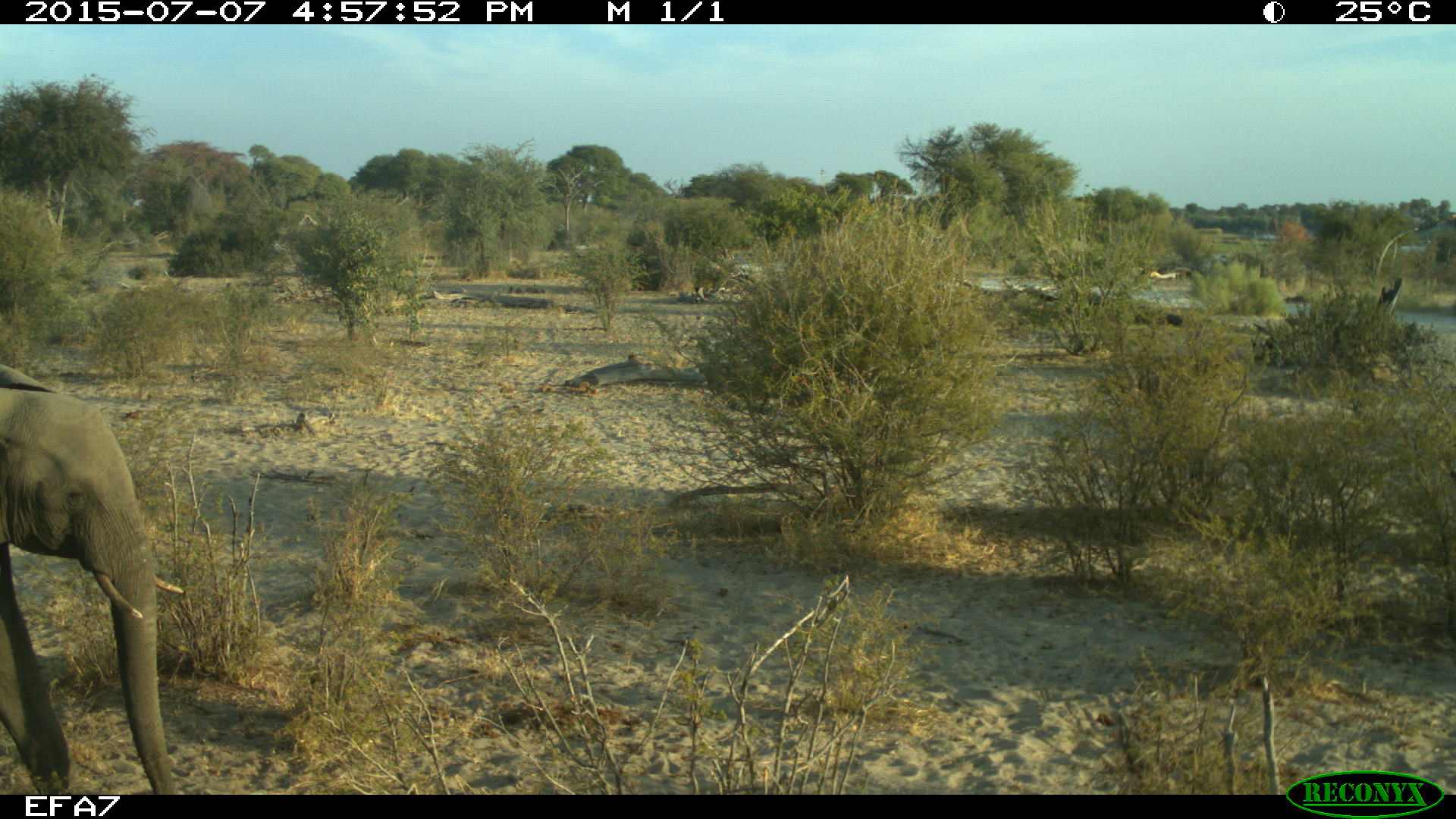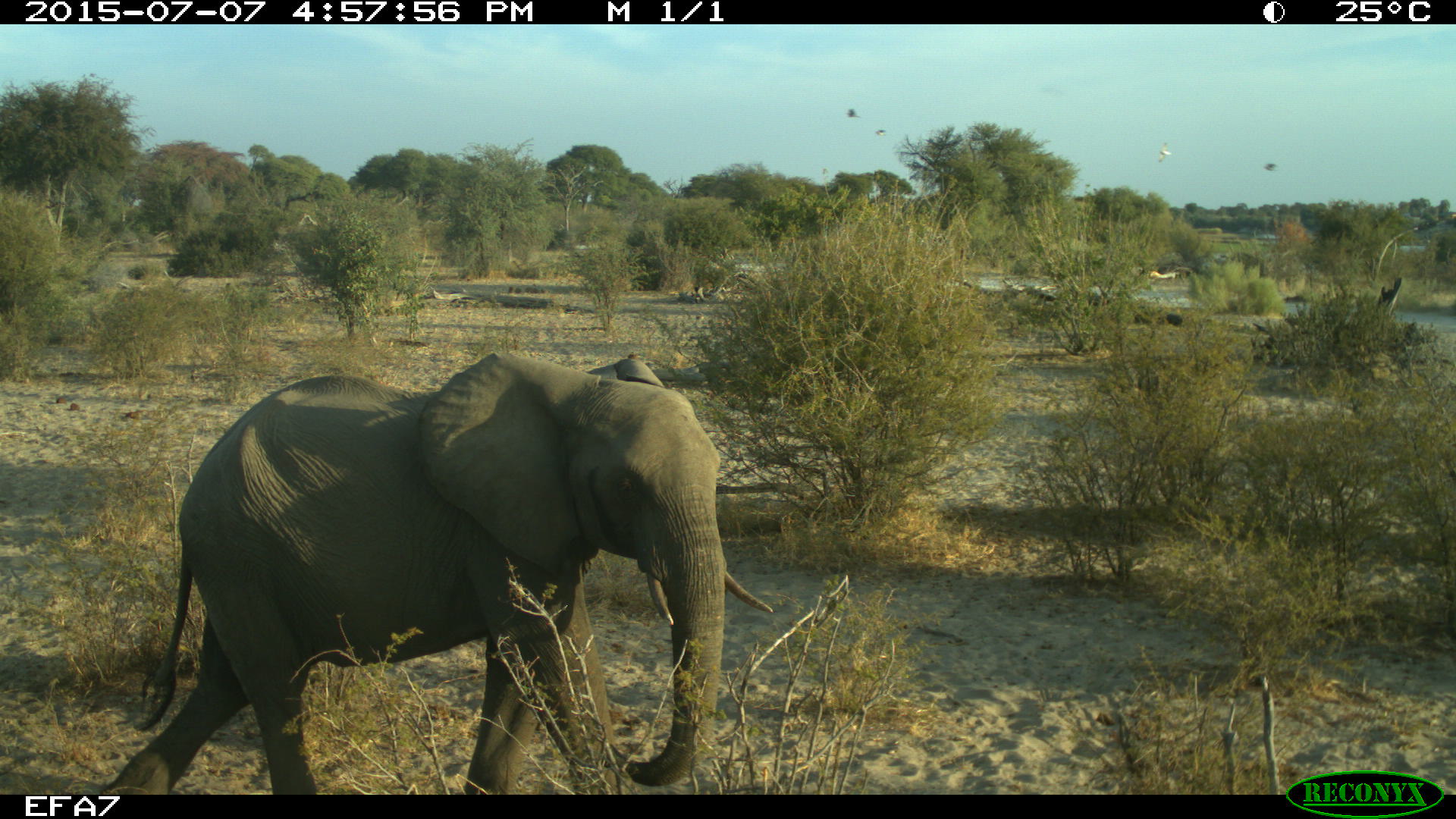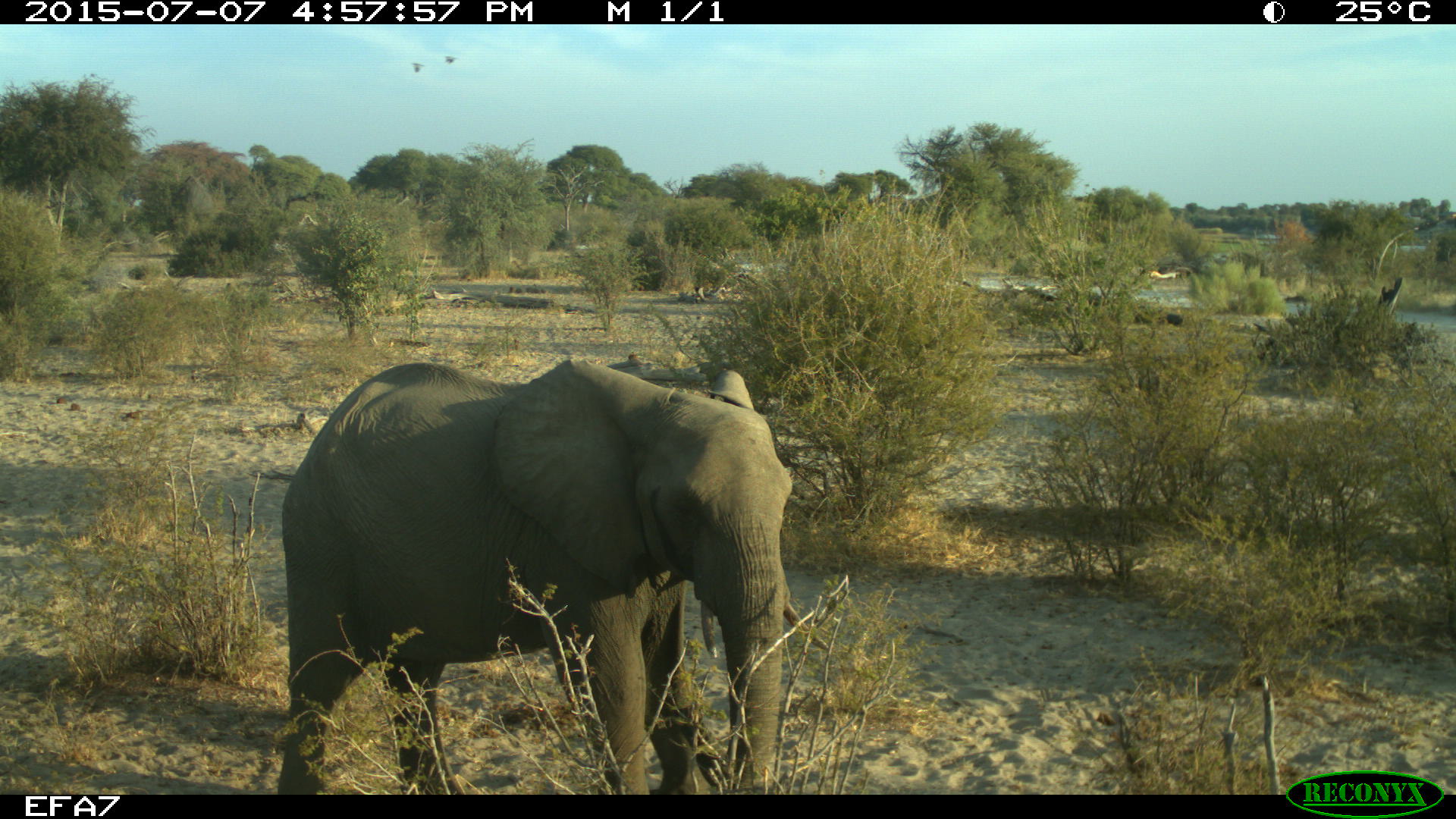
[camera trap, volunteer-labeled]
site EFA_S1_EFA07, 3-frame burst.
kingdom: Animalia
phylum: Chordata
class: Aves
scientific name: Aves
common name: bird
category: birdother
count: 5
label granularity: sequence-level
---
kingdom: Animalia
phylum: Chordata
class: Mammalia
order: Proboscidea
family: Elephantidae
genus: Loxodonta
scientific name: Loxodonta africana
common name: african bush elephant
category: elephant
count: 1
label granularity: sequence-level